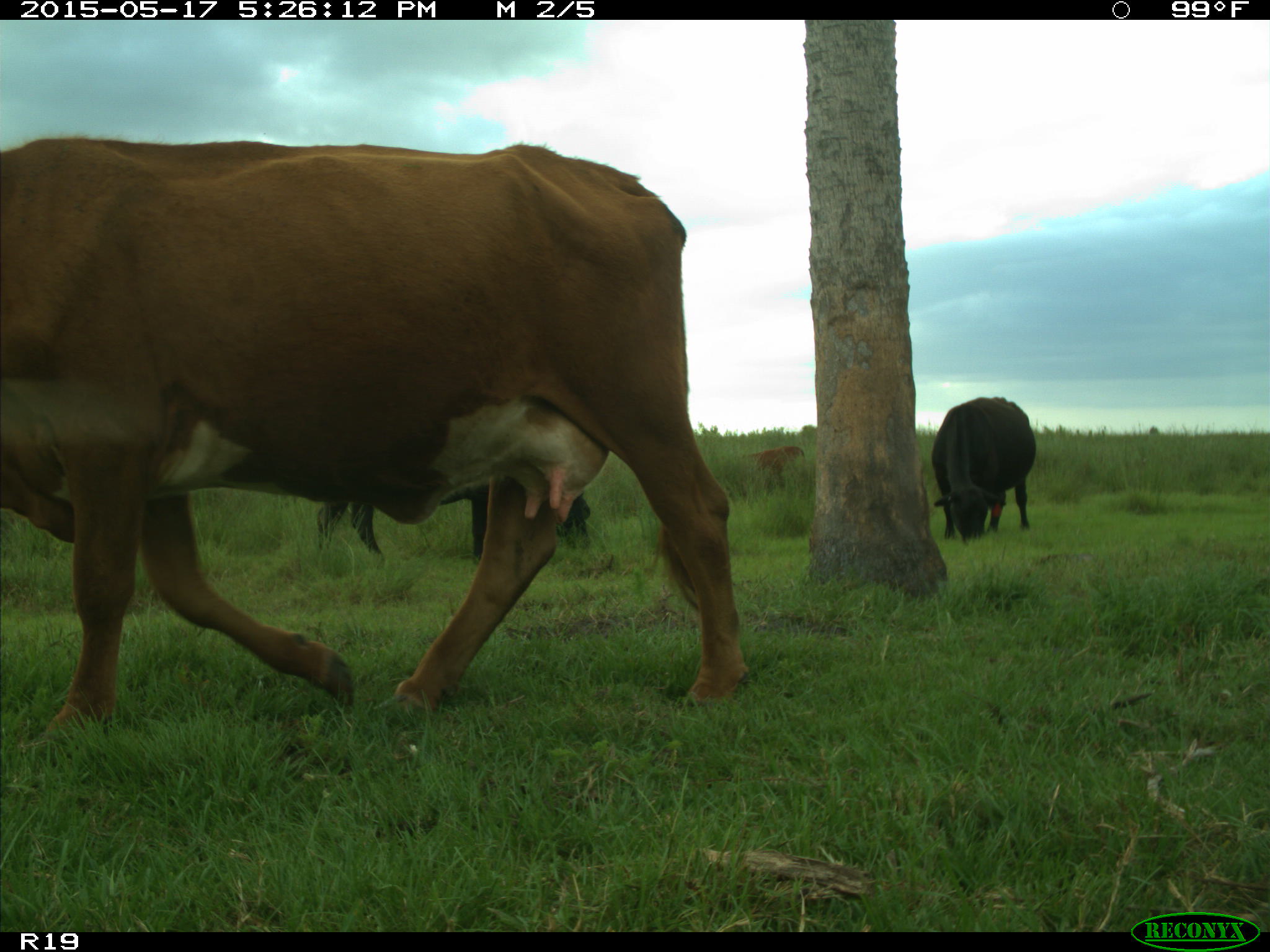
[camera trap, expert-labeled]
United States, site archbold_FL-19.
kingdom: Animalia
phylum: Chordata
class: Mammalia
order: Artiodactyla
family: Bovidae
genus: Bos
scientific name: Bos taurus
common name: domestic cow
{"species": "Bos taurus (domestic cow)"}